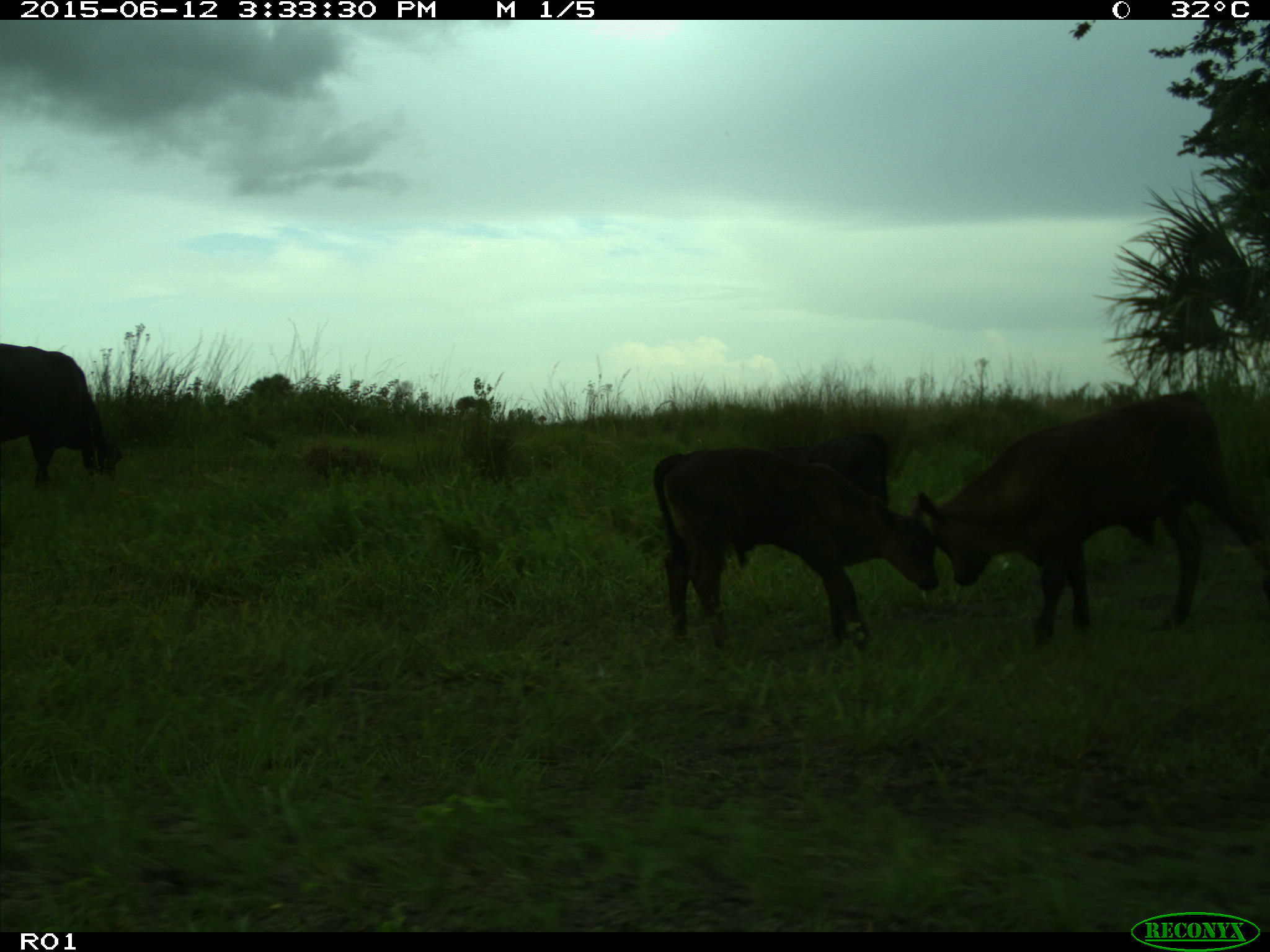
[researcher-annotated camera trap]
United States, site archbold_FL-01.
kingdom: Animalia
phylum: Chordata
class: Mammalia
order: Artiodactyla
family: Bovidae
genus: Bos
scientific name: Bos taurus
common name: domestic cow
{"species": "Bos taurus (domestic cow)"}